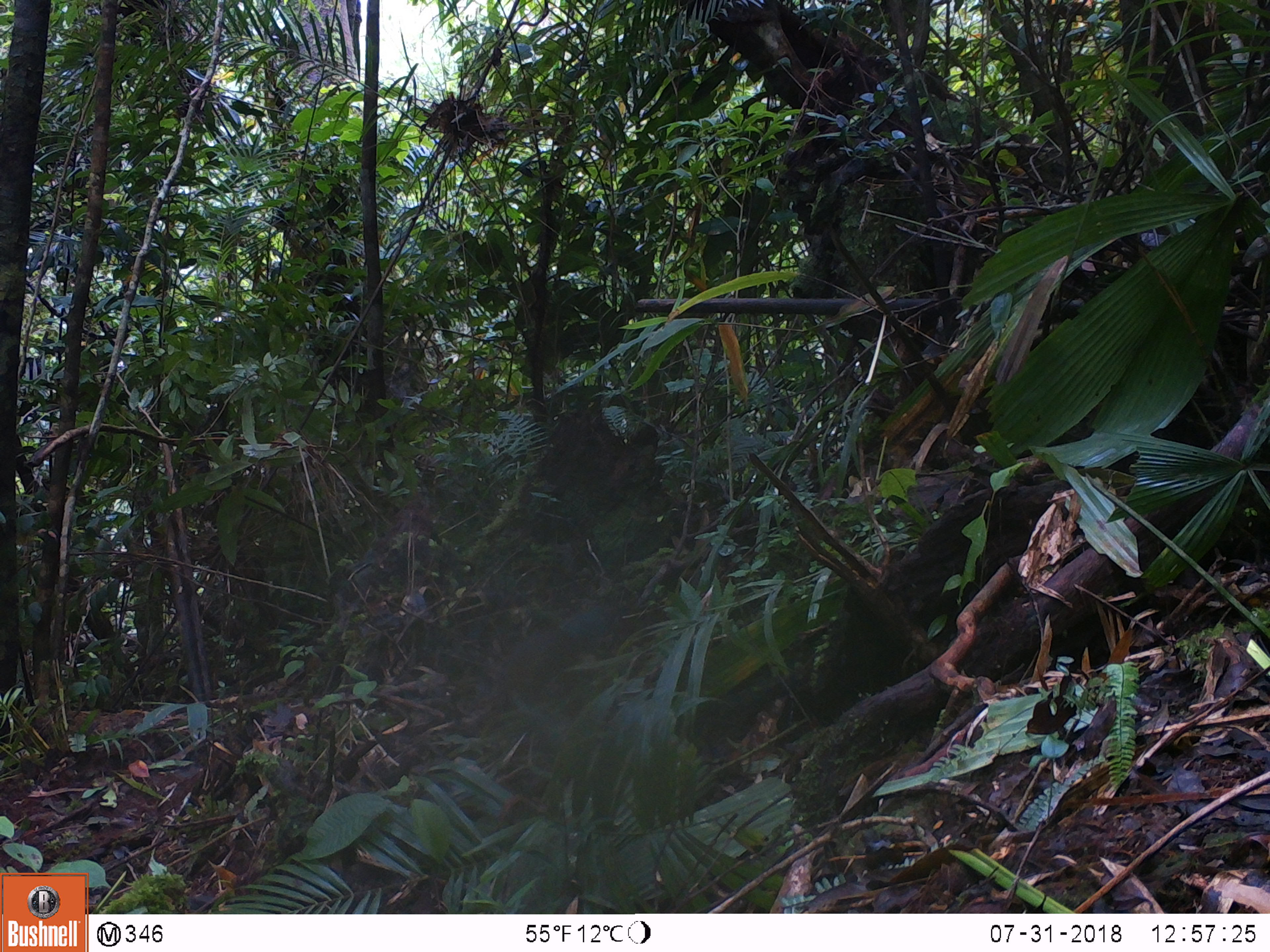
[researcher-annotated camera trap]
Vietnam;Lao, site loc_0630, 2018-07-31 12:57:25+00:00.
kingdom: Animalia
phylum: Chordata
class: Mammalia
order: Rodentia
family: Sciuridae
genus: Dremomys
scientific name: Dremomys rufigenis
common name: red-cheeked squirrel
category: red cheeked squirrel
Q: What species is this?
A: Red cheeked squirrel (red-cheeked squirrel) (Dremomys rufigenis).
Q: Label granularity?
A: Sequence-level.